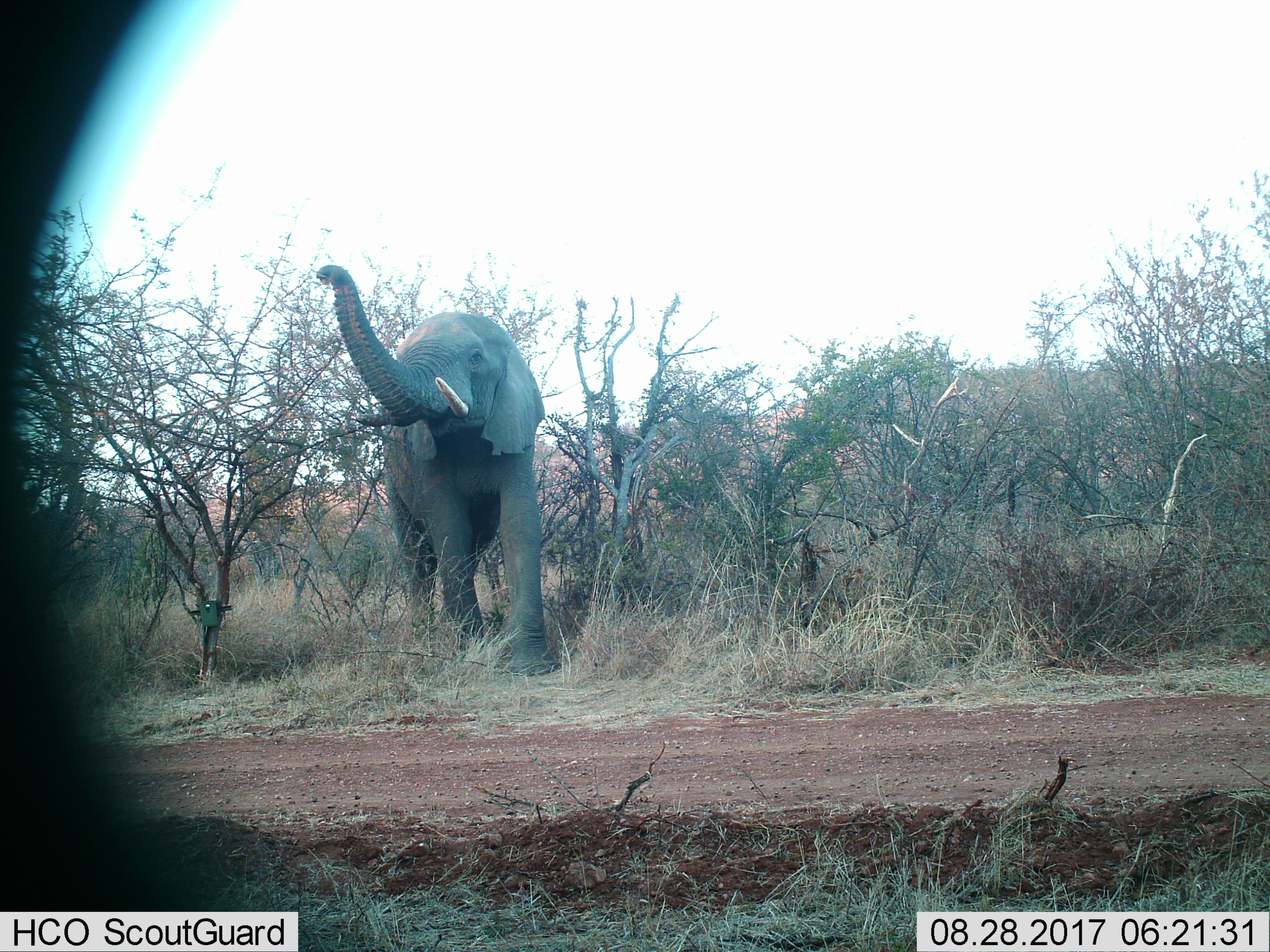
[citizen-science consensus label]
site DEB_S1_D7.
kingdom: Animalia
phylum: Chordata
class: Mammalia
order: Proboscidea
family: Elephantidae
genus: Loxodonta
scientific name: Loxodonta africana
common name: african bush elephant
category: elephant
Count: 1.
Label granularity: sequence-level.